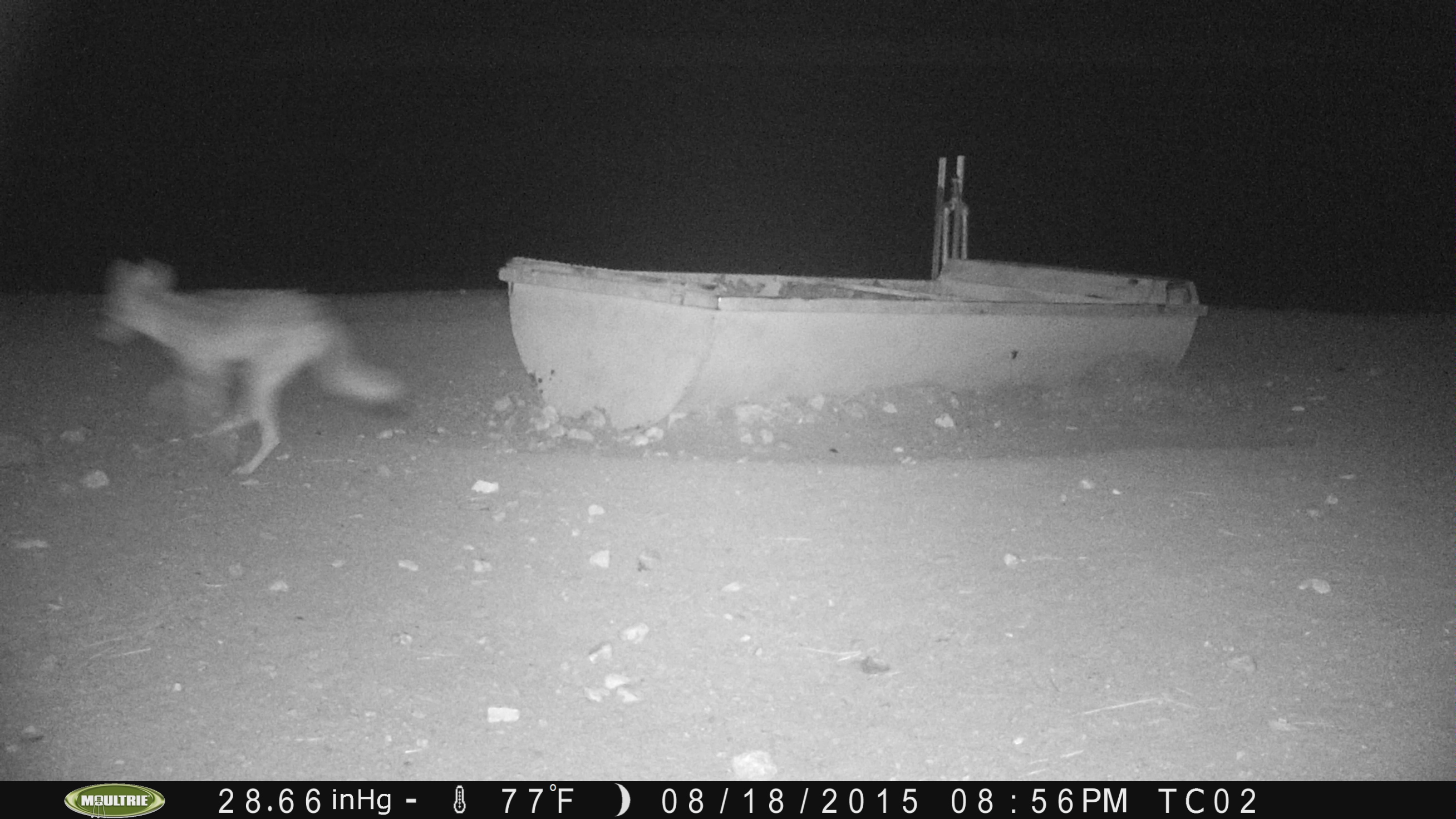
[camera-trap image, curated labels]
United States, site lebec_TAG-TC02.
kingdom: Animalia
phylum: Chordata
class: Mammalia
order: Carnivora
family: Canidae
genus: Canis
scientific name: Canis latrans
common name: coyote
Canis latrans (coyote).